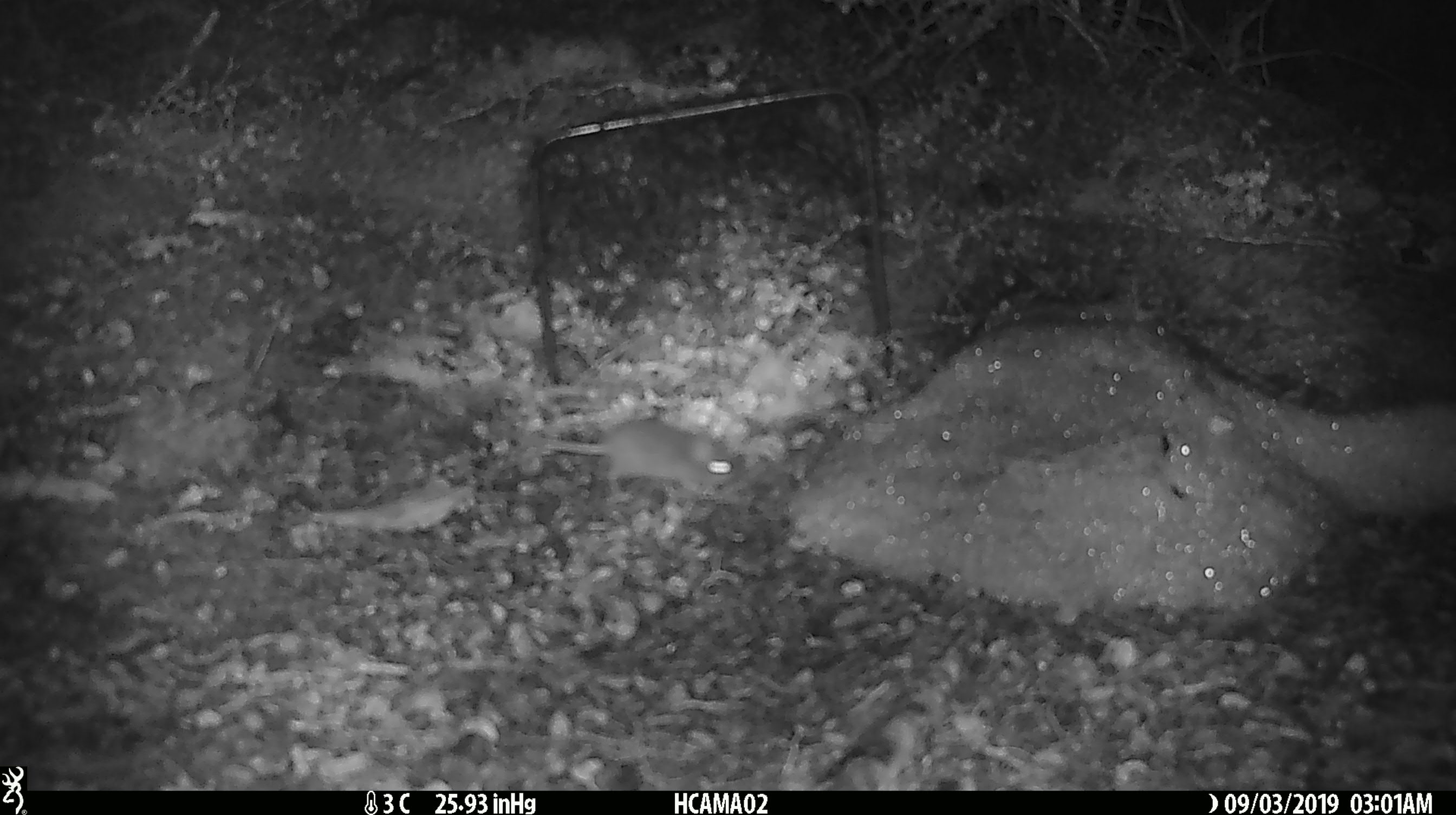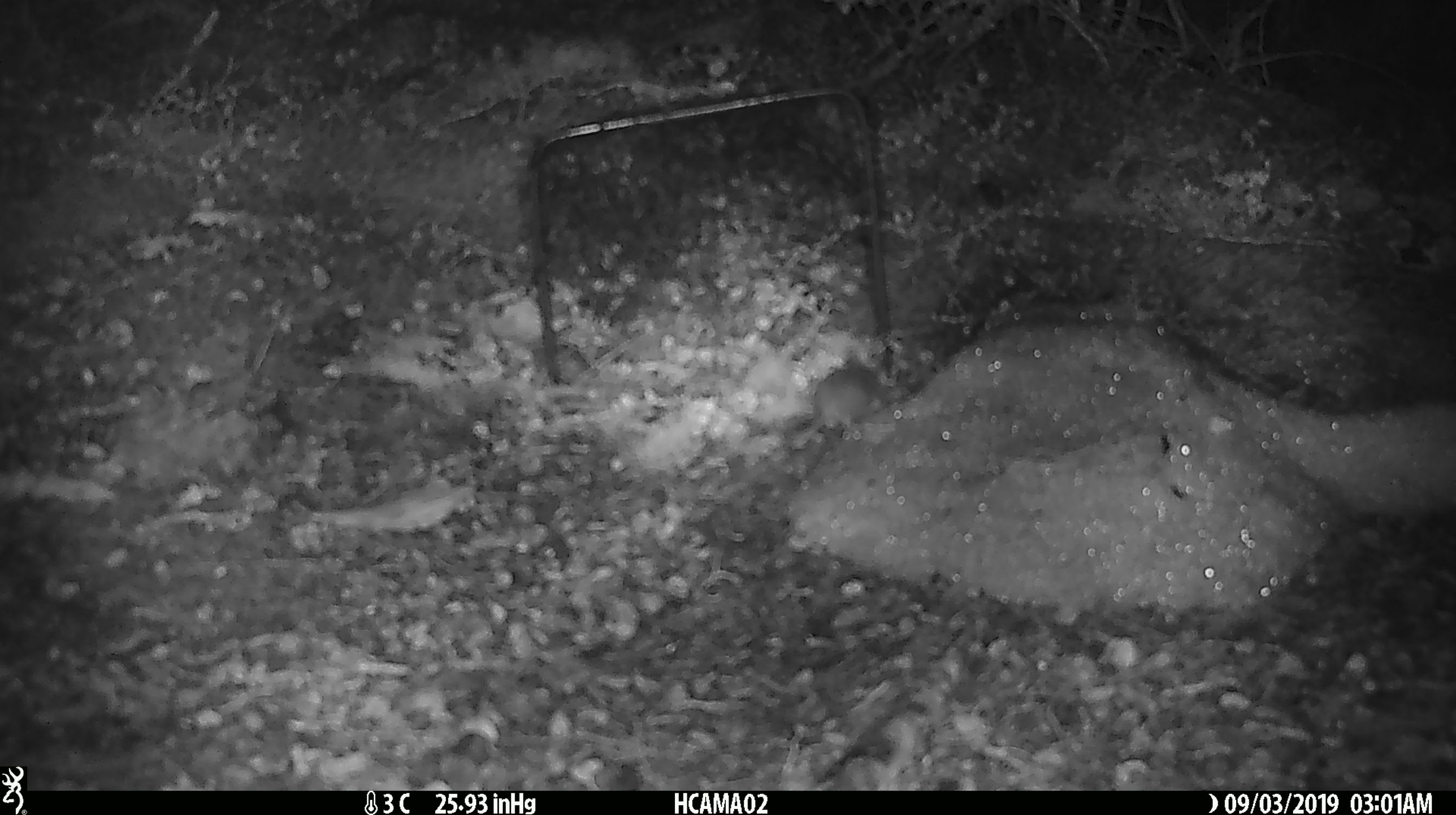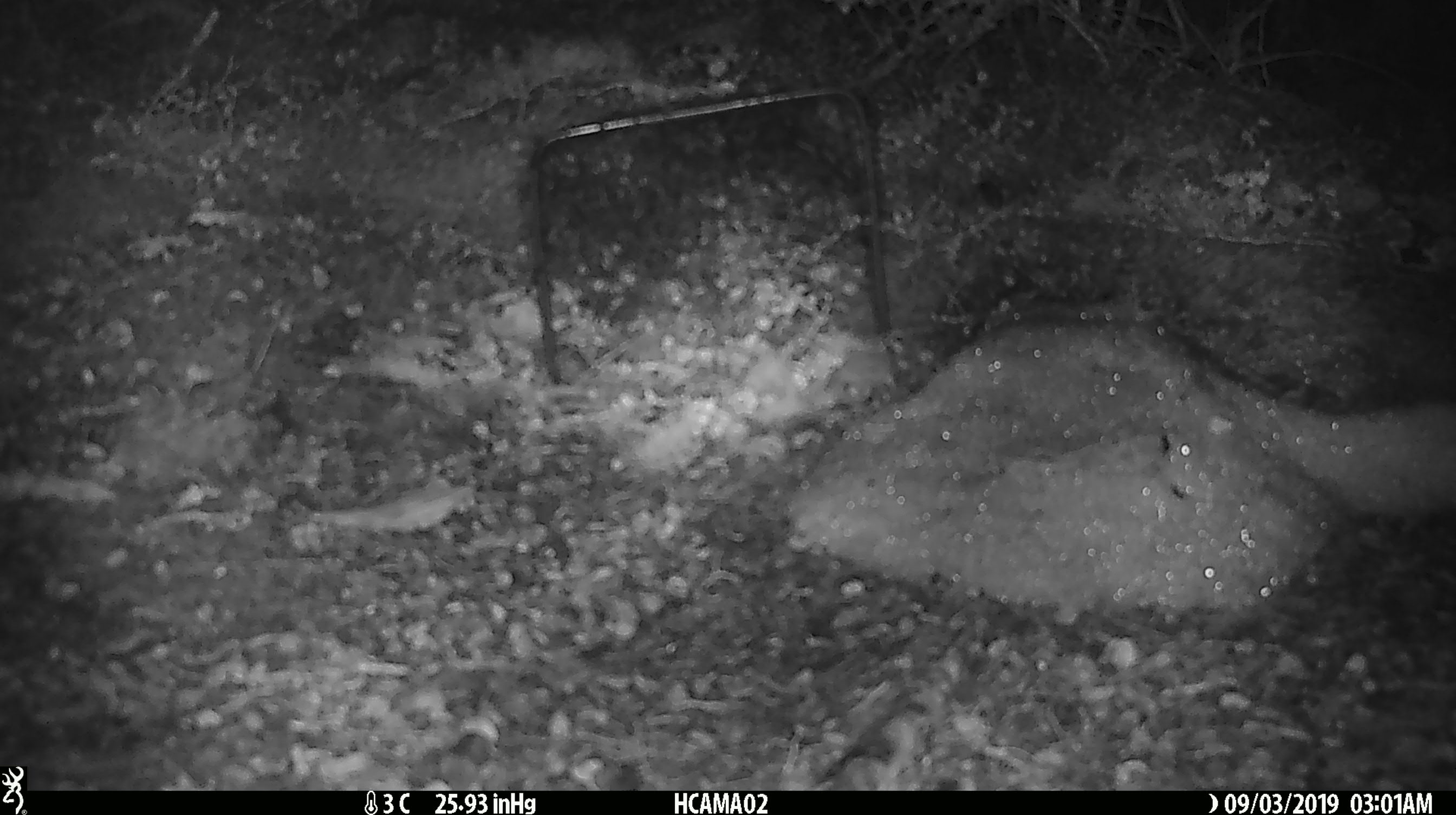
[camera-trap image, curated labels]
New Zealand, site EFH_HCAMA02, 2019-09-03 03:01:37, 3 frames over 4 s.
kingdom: Animalia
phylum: Chordata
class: Mammalia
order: Rodentia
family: Muridae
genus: Mus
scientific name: Mus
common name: mouse